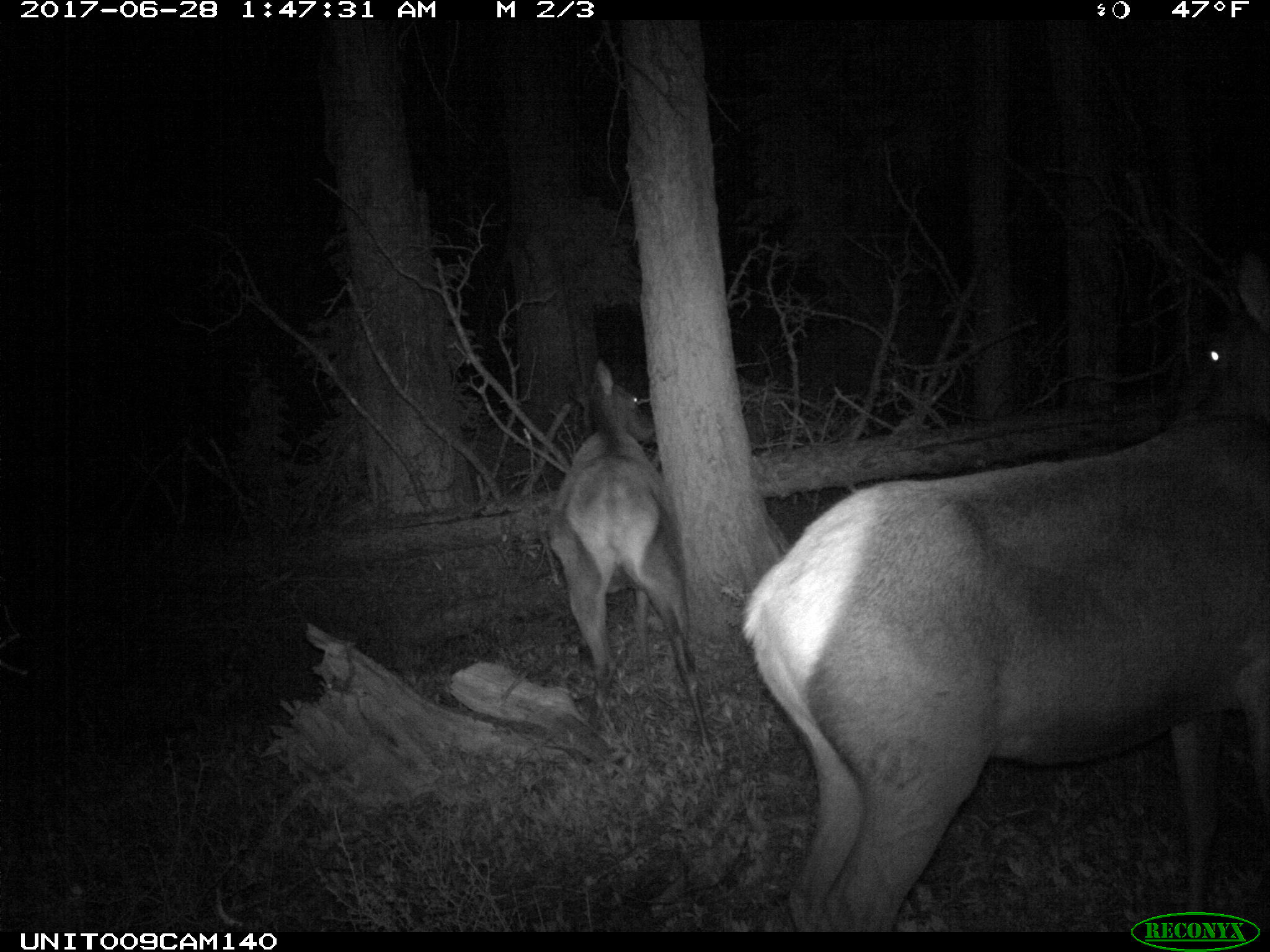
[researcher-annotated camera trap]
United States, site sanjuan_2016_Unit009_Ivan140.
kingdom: Animalia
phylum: Chordata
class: Mammalia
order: Artiodactyla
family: Cervidae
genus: Cervus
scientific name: Cervus elaphus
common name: red deer